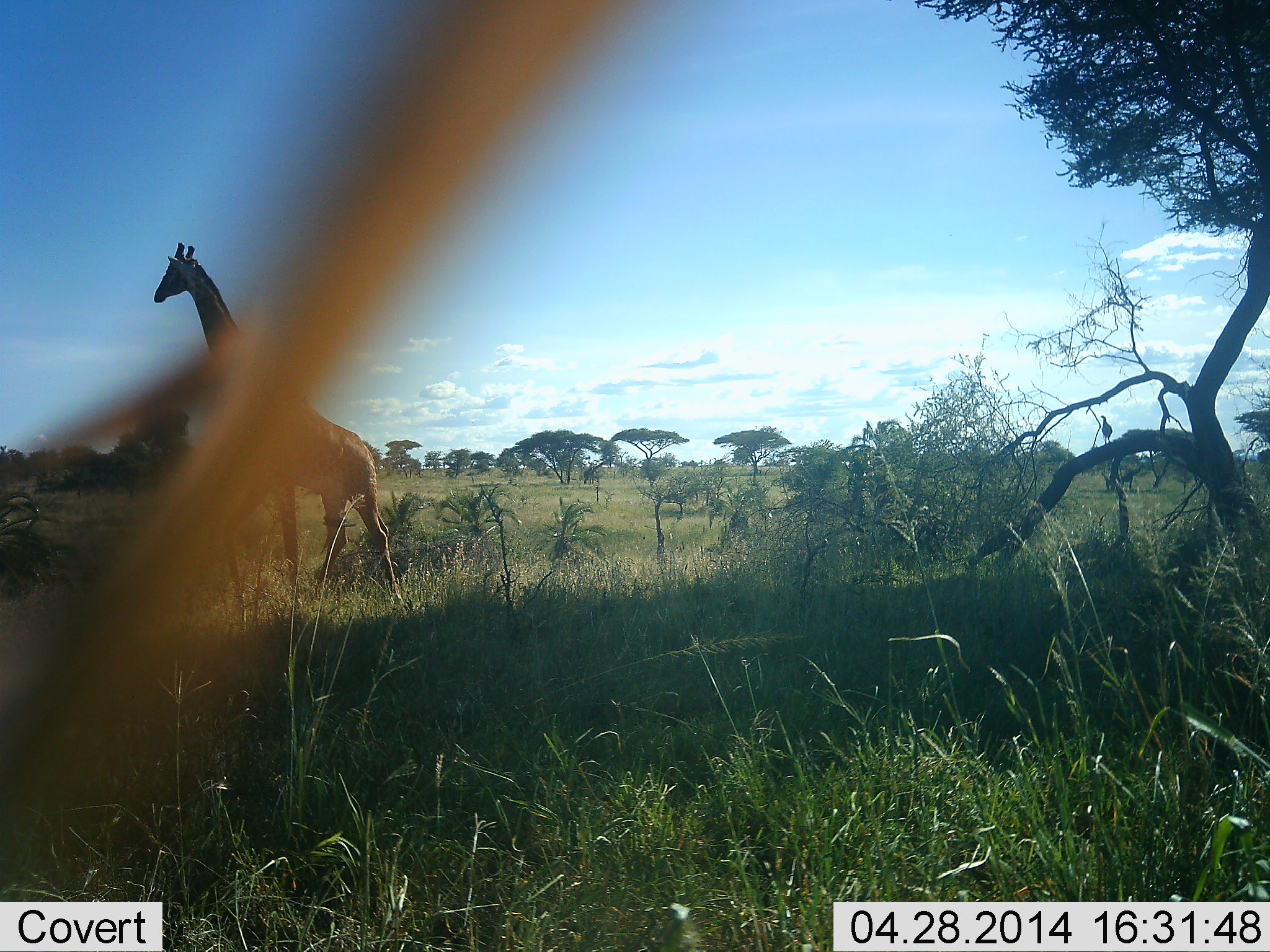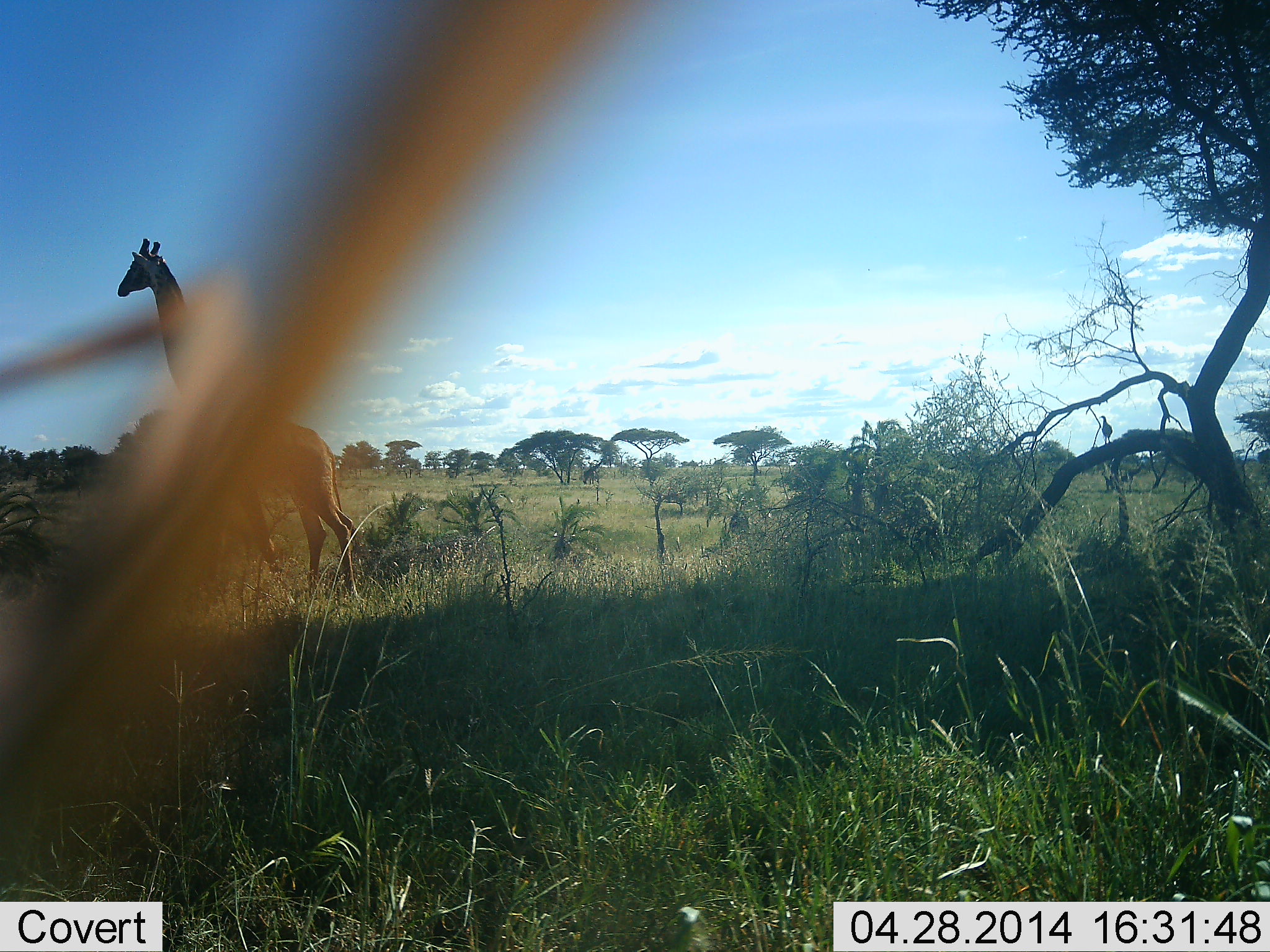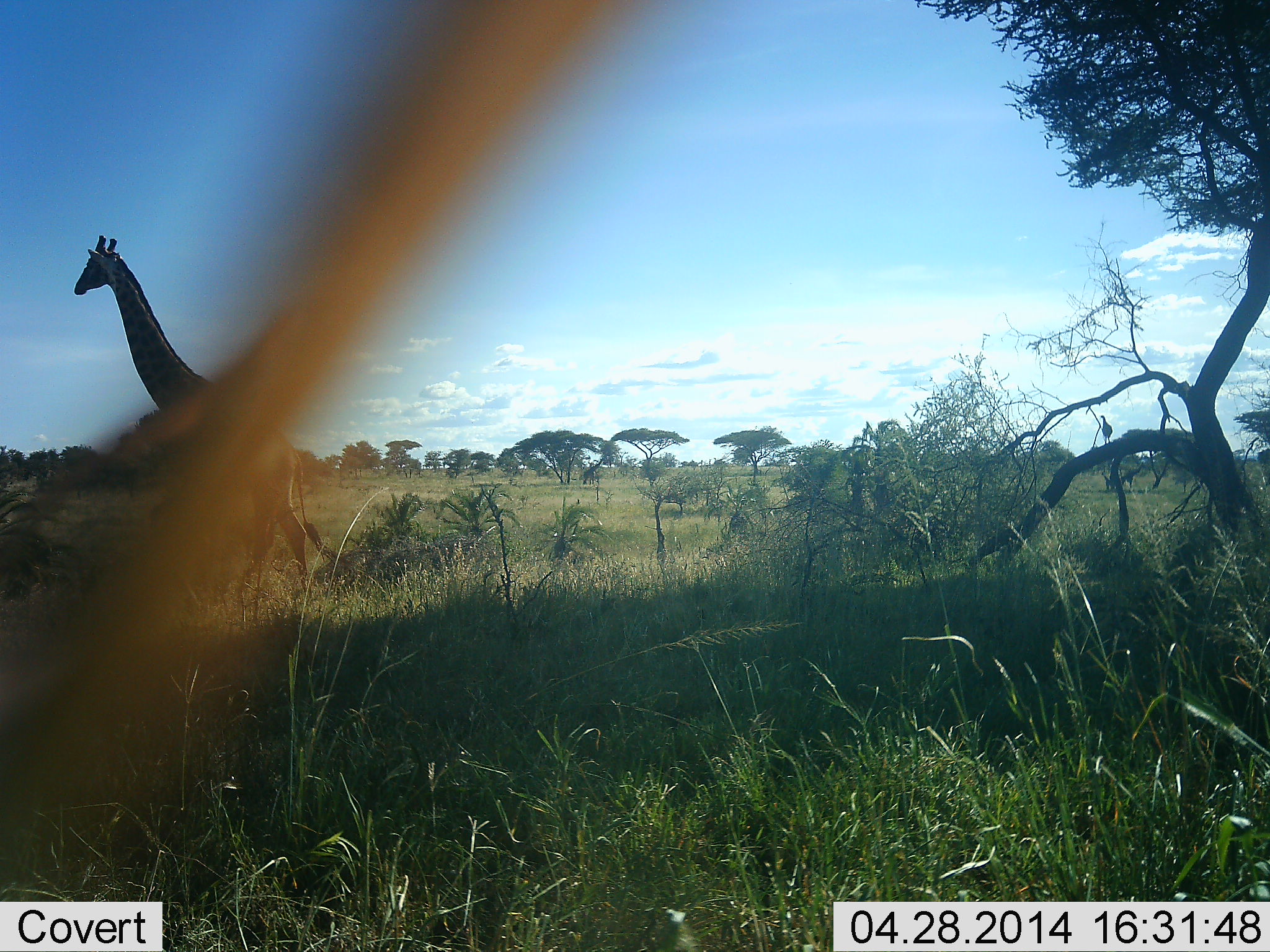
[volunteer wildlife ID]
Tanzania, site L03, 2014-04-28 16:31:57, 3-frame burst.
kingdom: Animalia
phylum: Chordata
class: Mammalia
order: Artiodactyla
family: Giraffidae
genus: Giraffa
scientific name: Giraffa camelopardalis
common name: giraffe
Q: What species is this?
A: Giraffe (Giraffa camelopardalis).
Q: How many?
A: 1.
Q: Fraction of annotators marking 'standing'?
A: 20%.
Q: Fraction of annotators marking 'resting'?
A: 0%.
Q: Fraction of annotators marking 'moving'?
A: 80%.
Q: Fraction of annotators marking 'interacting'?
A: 0%.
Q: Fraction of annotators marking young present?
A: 0%.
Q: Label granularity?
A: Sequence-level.